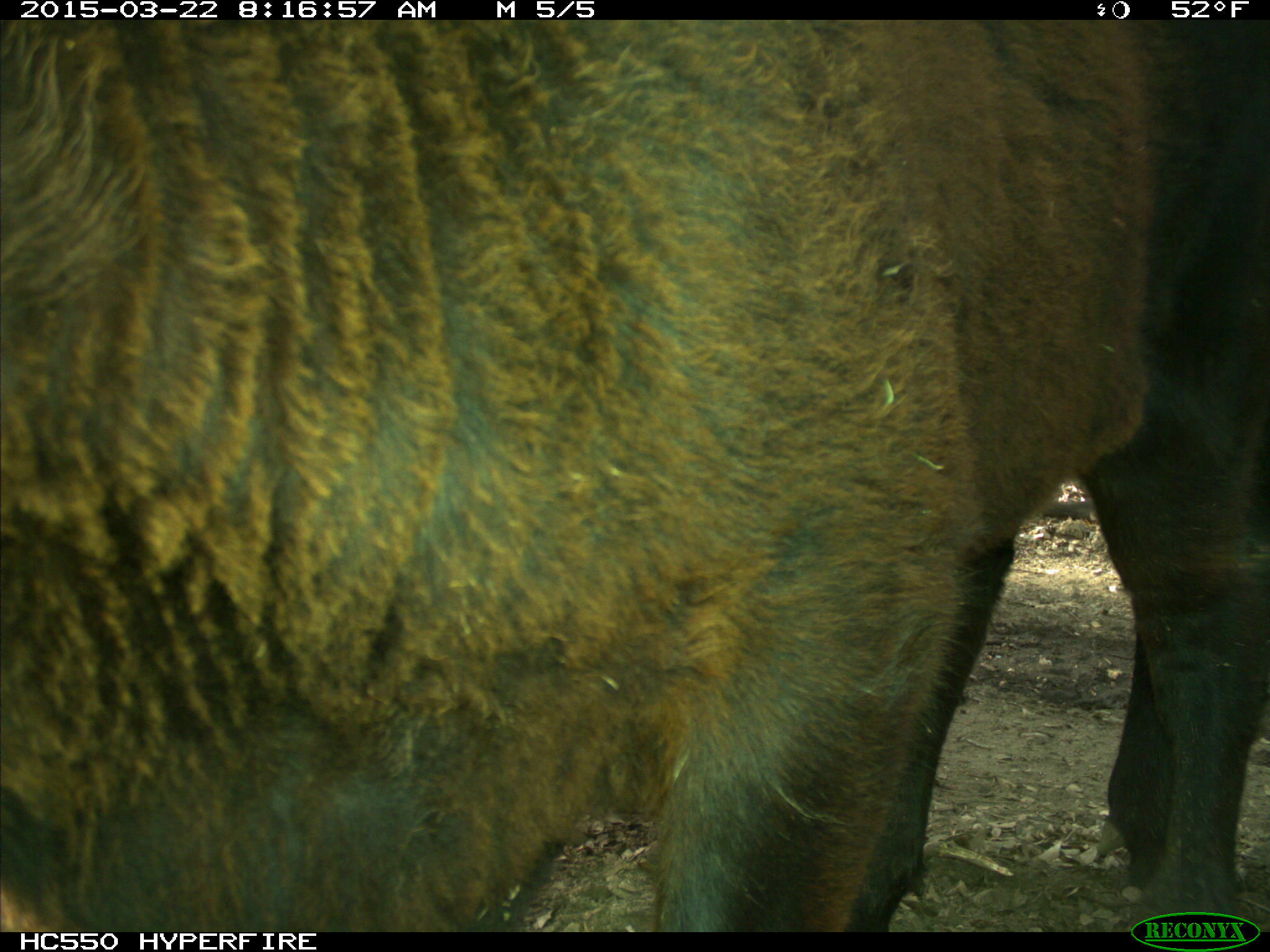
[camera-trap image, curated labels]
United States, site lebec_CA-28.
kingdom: Animalia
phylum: Chordata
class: Mammalia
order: Artiodactyla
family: Bovidae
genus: Bos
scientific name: Bos taurus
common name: domestic cow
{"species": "Bos taurus (domestic cow)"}